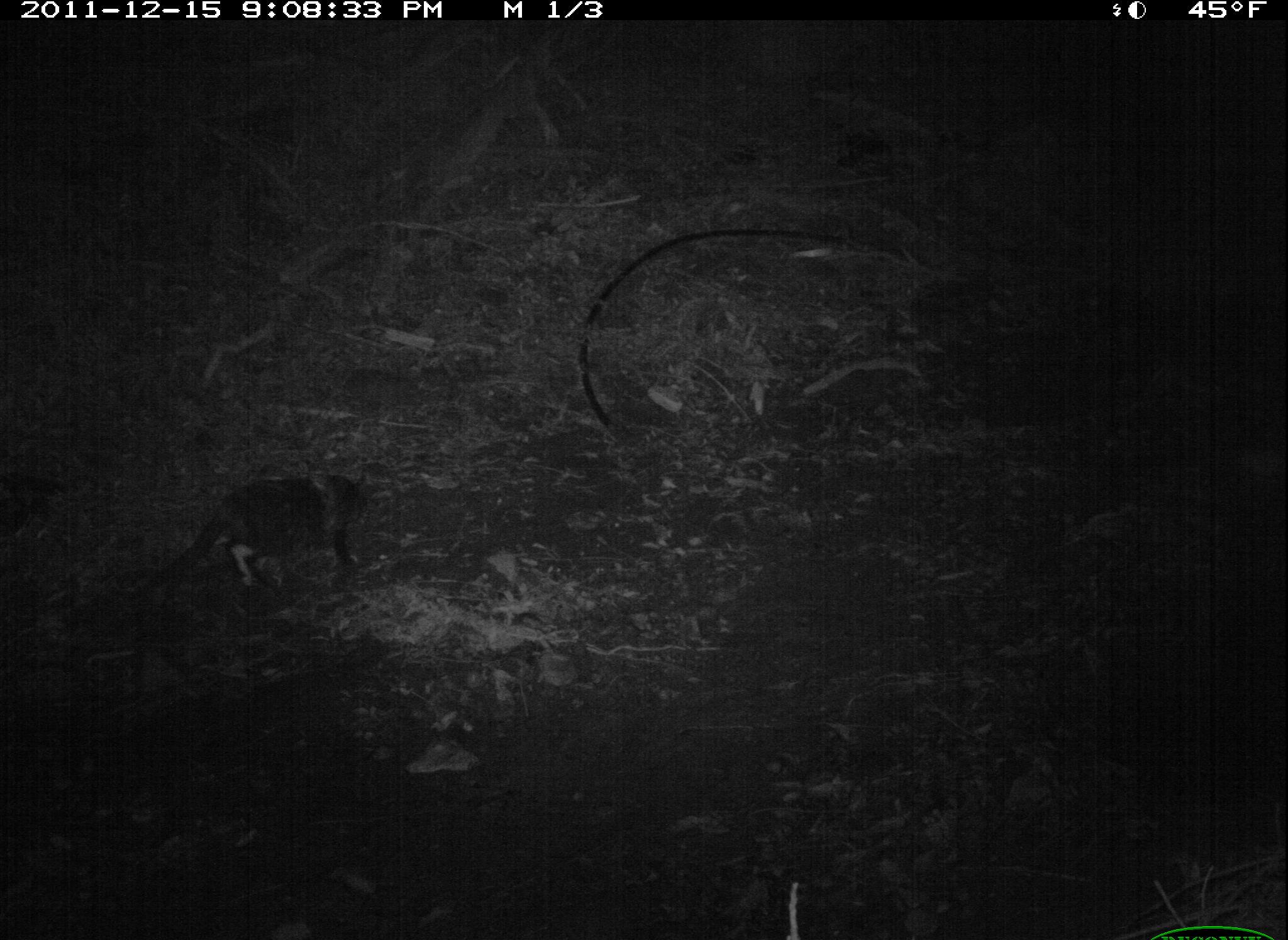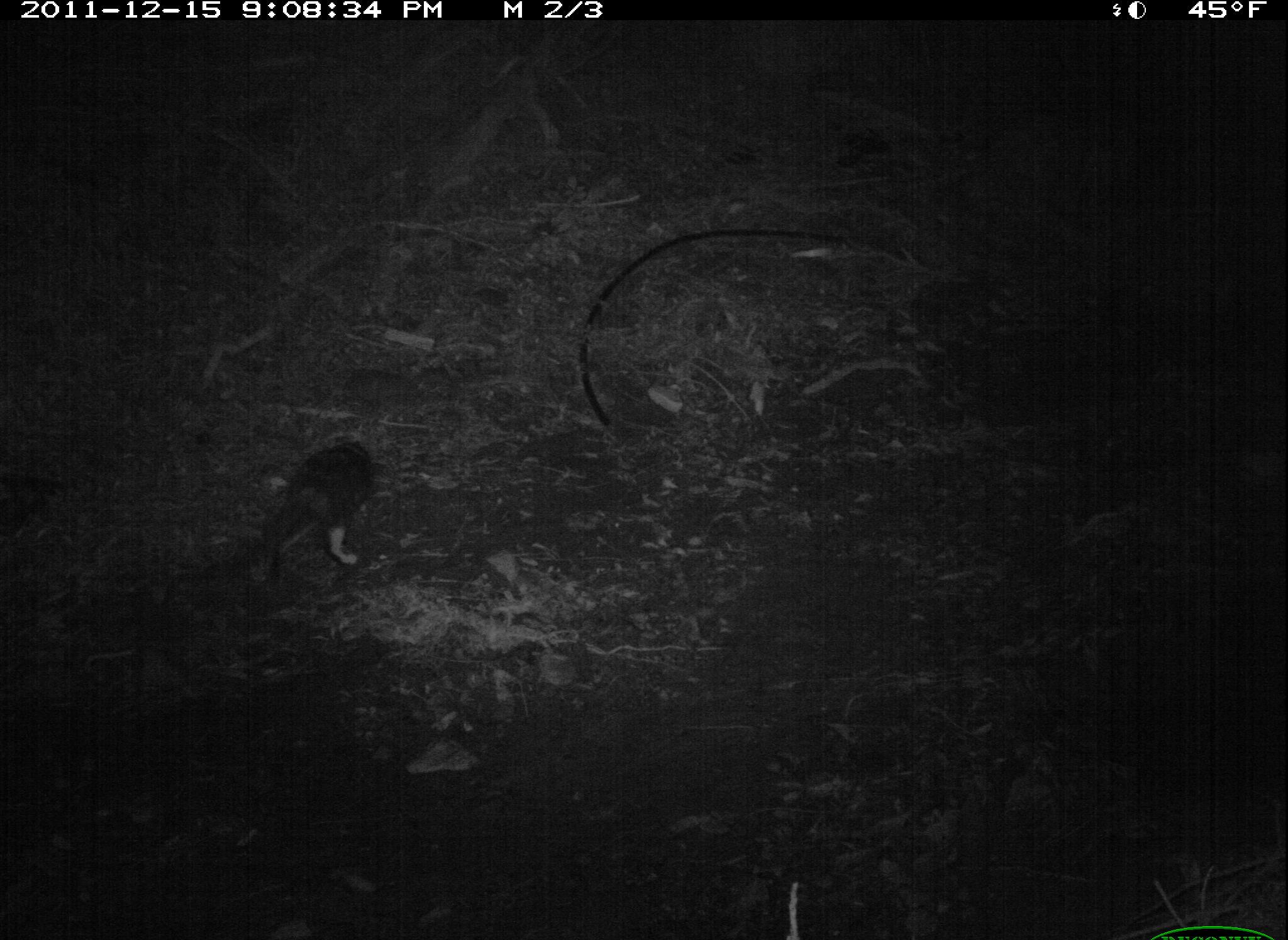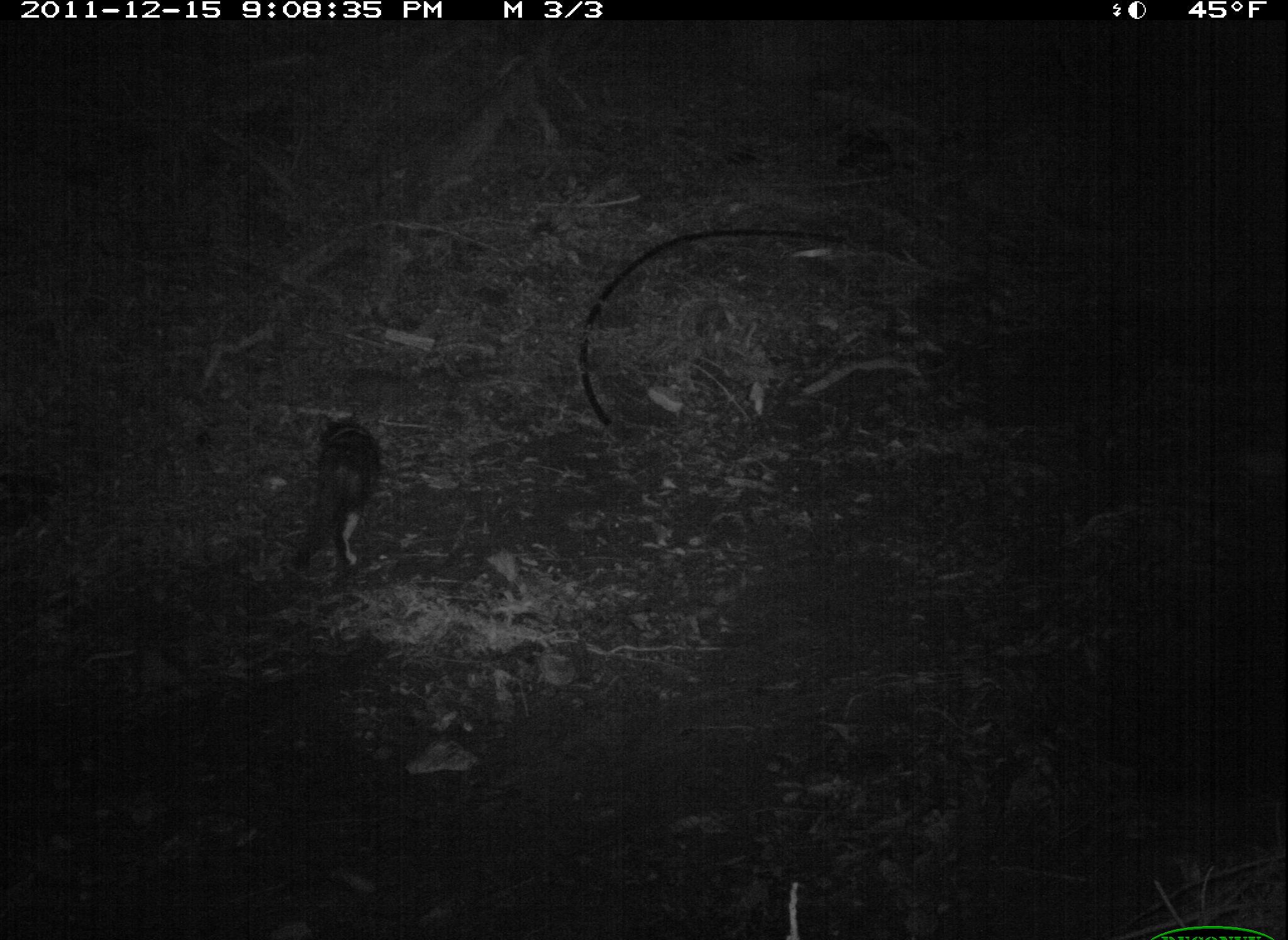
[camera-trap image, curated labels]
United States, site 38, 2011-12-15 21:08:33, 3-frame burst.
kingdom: Animalia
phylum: Chordata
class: Mammalia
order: Carnivora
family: Felidae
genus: Felis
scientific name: Felis catus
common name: cat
Cat (Felis catus).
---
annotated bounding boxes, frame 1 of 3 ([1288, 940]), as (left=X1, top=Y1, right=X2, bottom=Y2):
cat: (left=151, top=462, right=388, bottom=638)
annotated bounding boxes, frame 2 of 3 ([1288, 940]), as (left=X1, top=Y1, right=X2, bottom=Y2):
cat: (left=233, top=427, right=394, bottom=590)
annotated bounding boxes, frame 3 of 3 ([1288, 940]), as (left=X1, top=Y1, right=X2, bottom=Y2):
cat: (left=287, top=408, right=393, bottom=580)